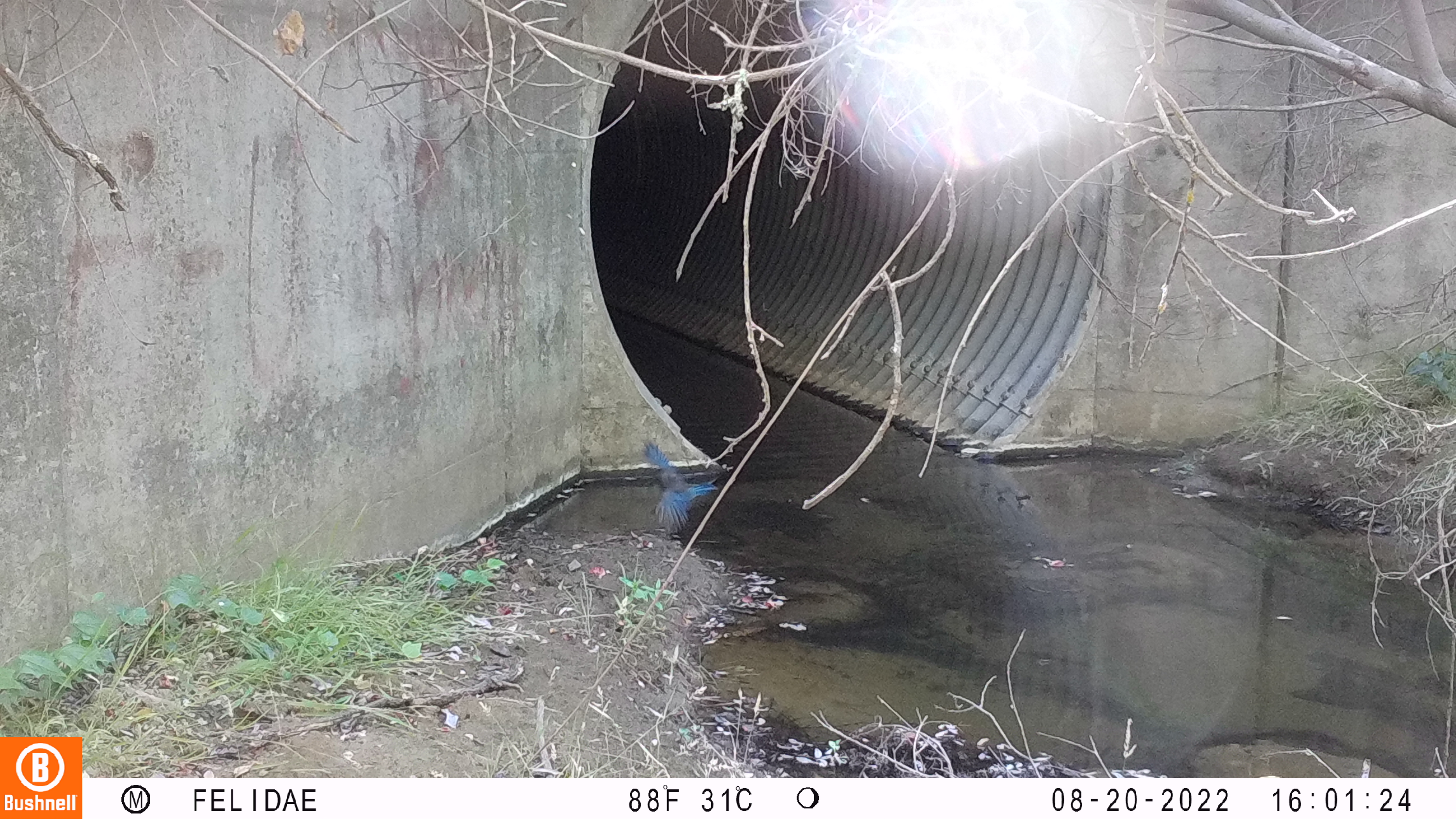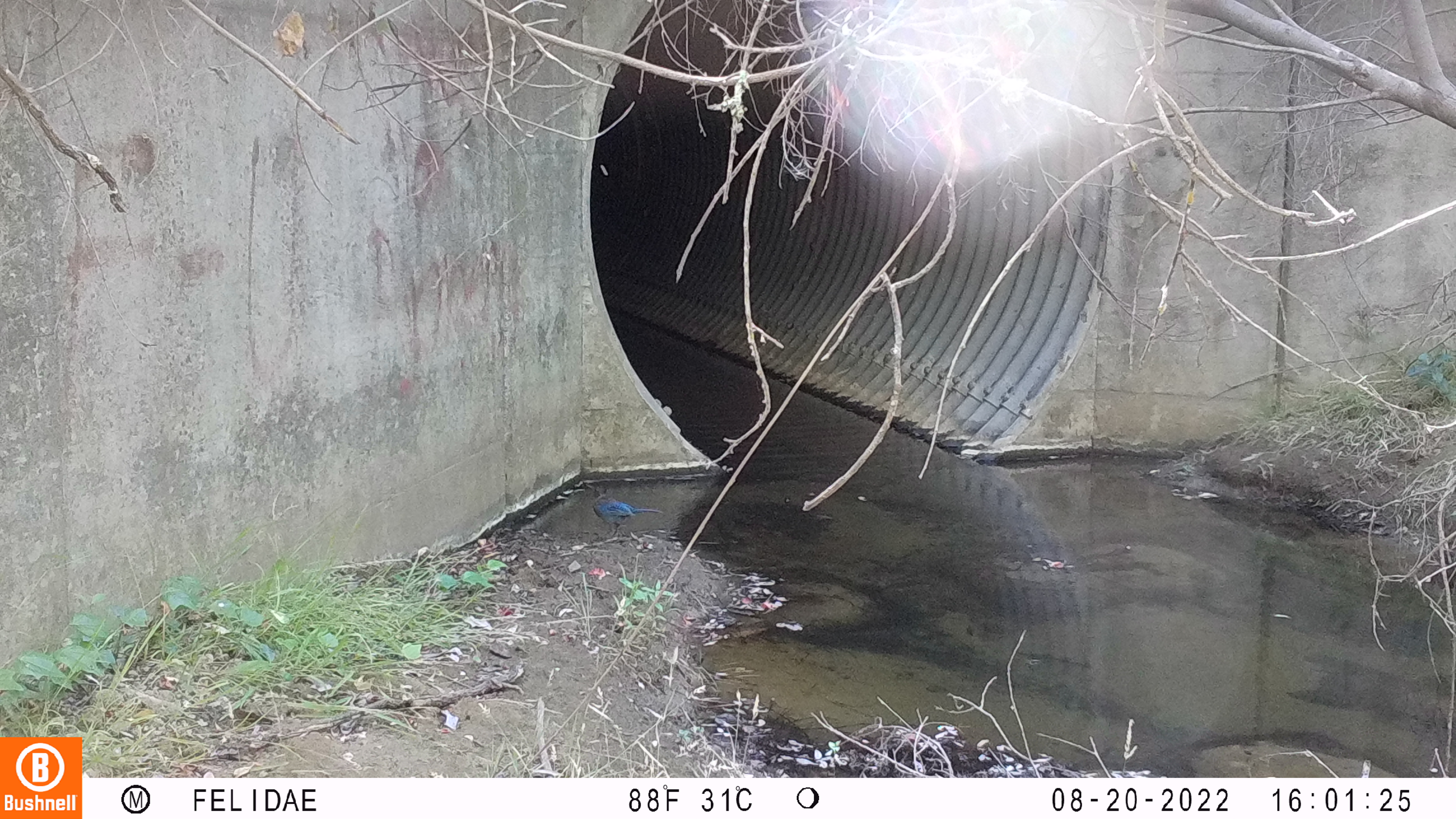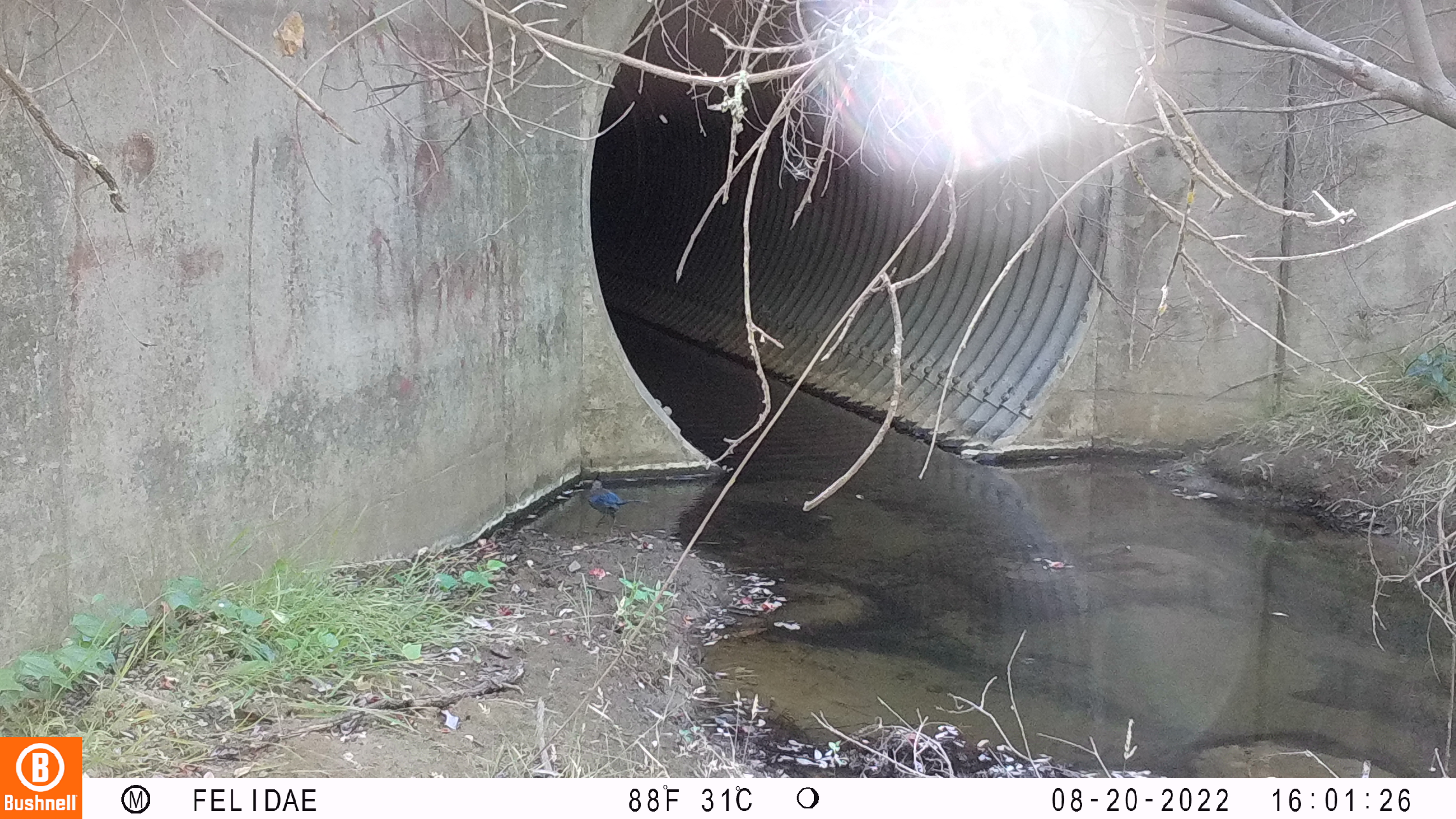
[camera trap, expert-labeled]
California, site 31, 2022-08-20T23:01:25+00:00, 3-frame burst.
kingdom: Animalia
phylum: Chordata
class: Aves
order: Passeriformes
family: Corvidae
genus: Cyanocitta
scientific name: Cyanocitta stelleri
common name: steller's jay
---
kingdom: Animalia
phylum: Chordata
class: Aves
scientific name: Aves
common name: bird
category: unknown bird